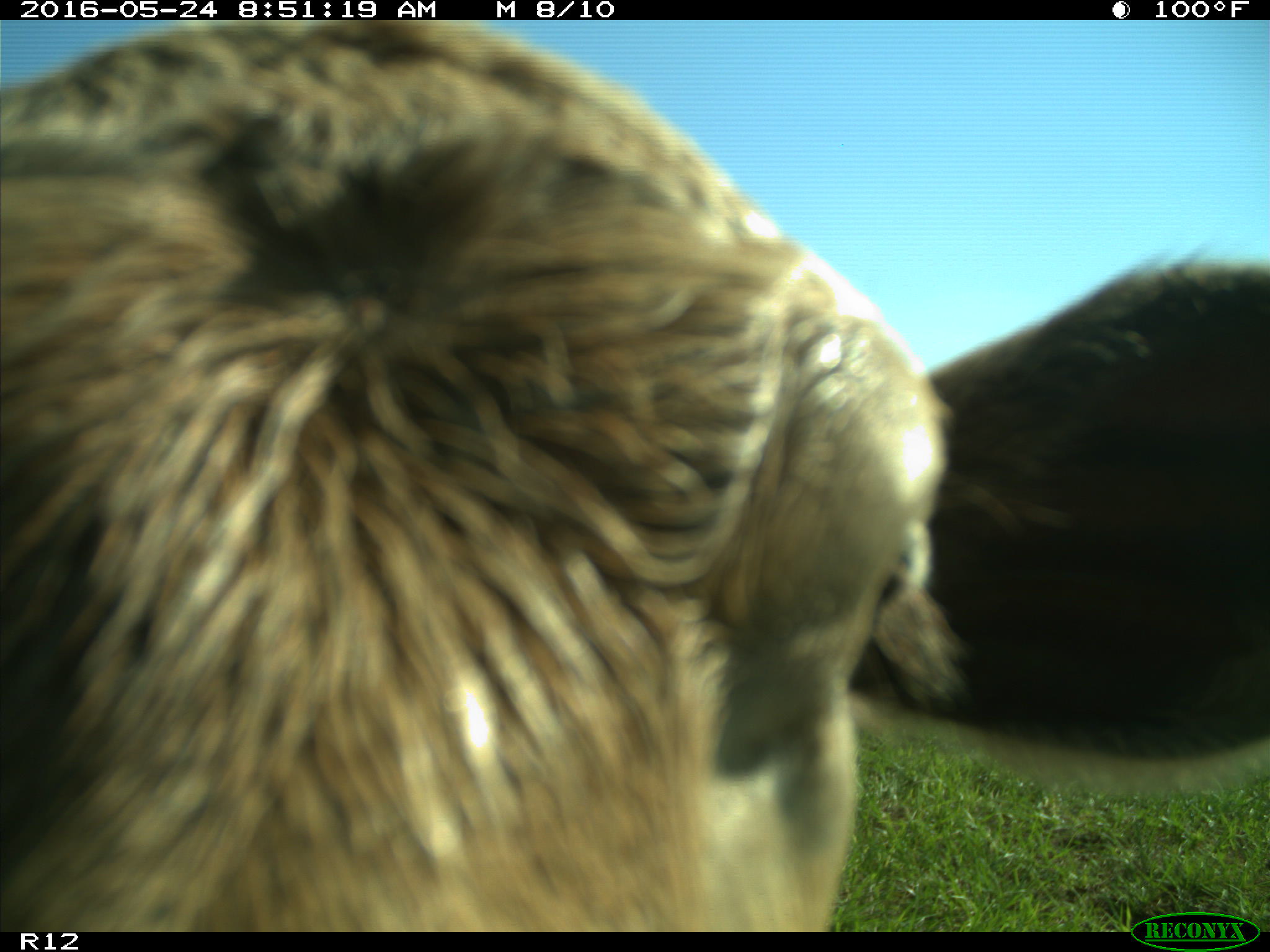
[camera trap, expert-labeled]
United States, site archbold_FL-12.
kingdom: Animalia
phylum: Chordata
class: Mammalia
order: Artiodactyla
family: Bovidae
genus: Bos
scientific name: Bos taurus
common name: domestic cow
Bos taurus (domestic cow).